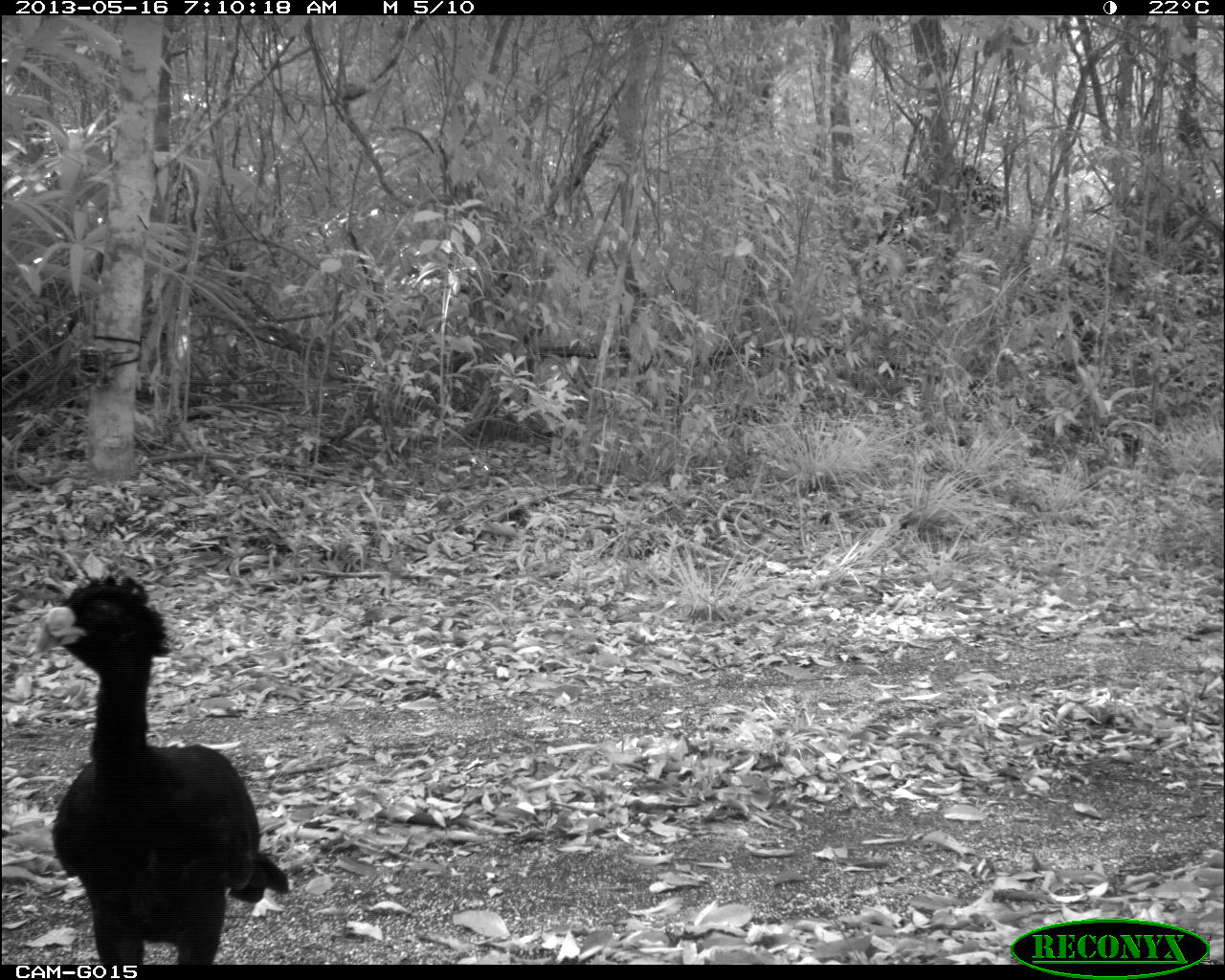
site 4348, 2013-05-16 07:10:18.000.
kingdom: Animalia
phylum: Chordata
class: Aves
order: Galliformes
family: Cracidae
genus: Crax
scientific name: Crax rubra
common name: great curassow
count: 2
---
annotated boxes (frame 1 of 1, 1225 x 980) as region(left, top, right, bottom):
crax rubra: region(29, 572, 288, 965)